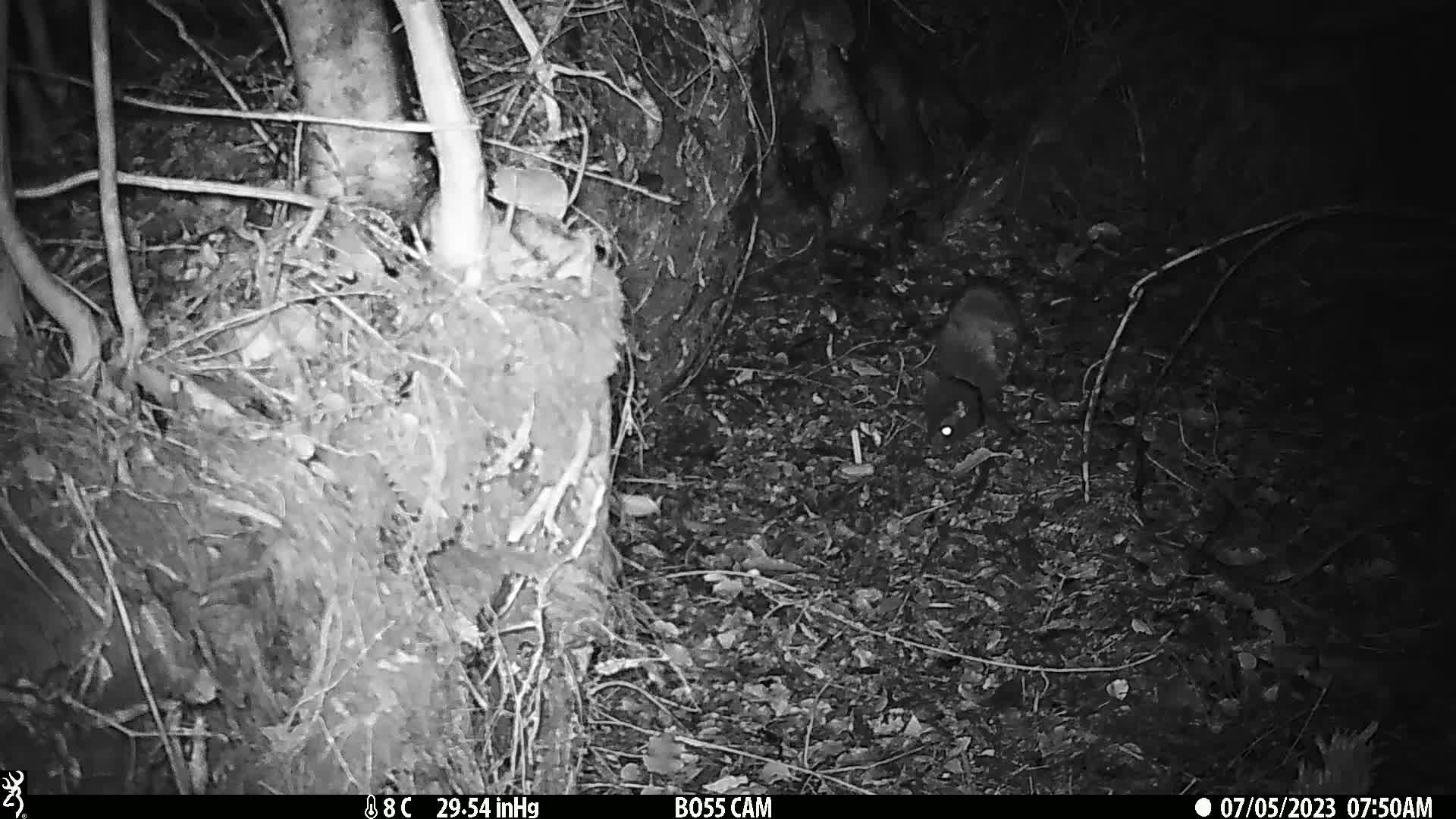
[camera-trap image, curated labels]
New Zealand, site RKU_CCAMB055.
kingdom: Animalia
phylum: Chordata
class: Mammalia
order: Carnivora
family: Felidae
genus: Felis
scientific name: Felis catus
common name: domestic cat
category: cat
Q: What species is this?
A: Cat (domestic cat) (Felis catus).